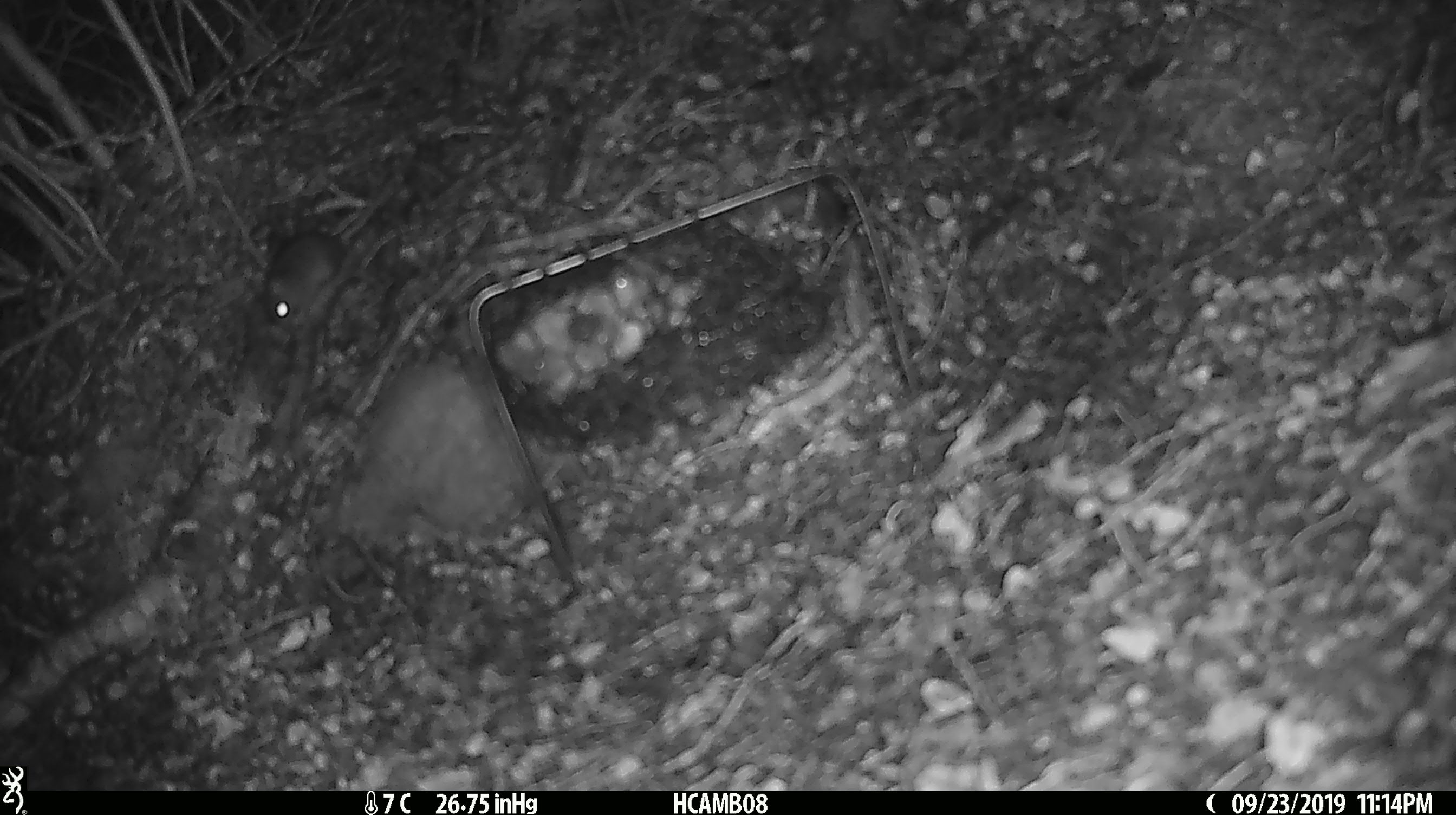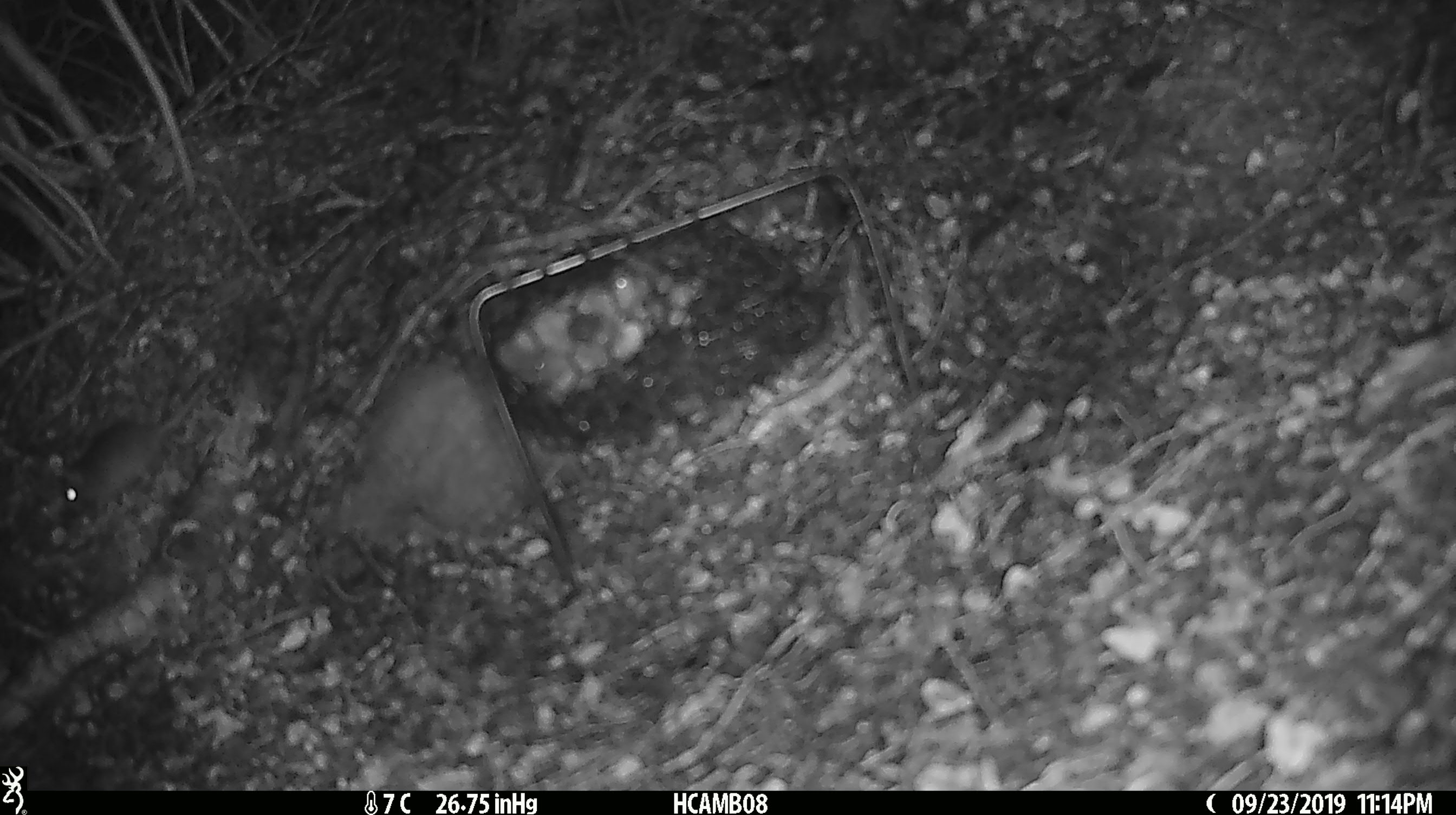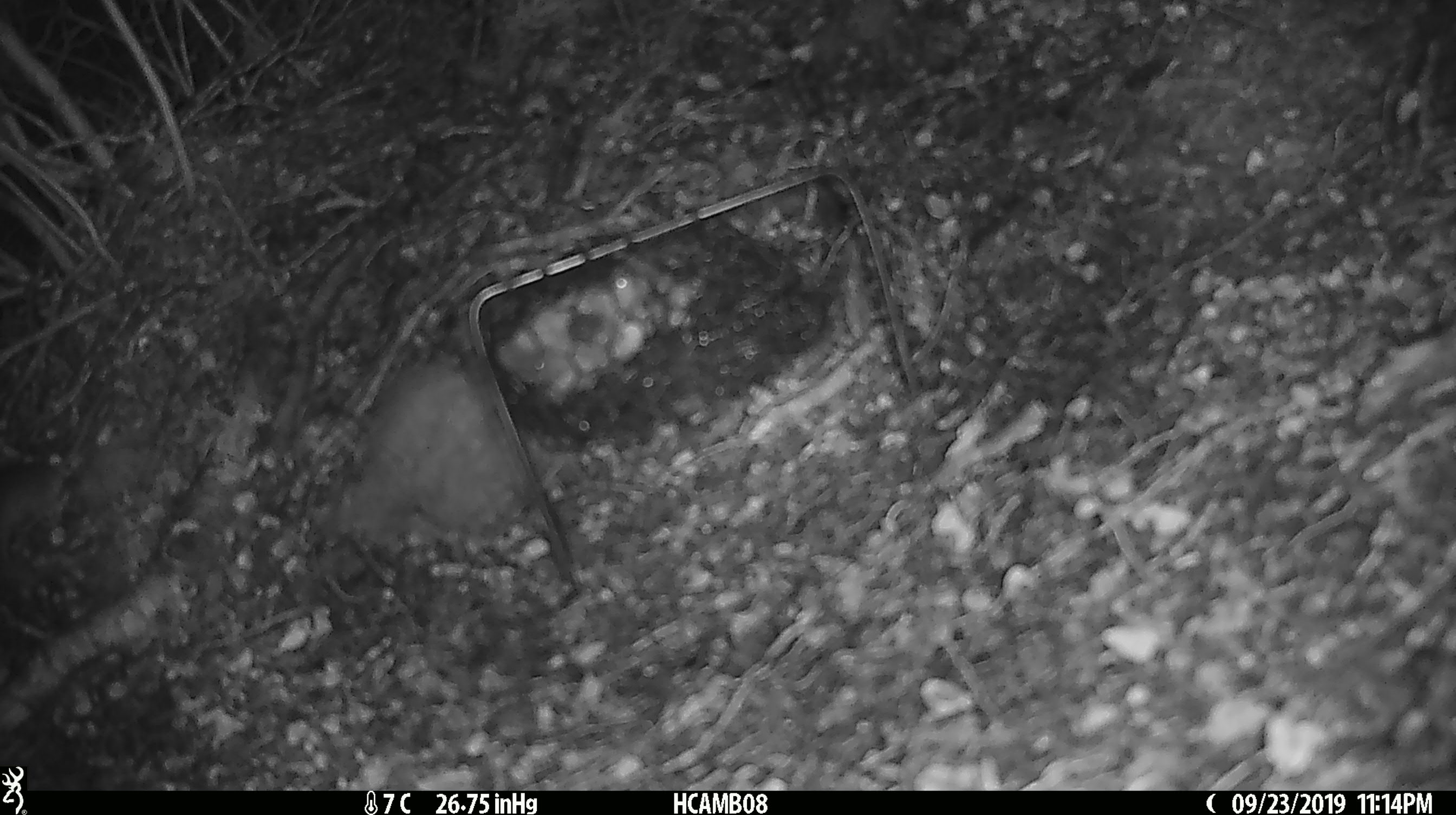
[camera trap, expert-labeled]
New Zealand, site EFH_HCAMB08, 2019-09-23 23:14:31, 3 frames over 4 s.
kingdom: Animalia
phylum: Chordata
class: Mammalia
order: Rodentia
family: Muridae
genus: Mus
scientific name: Mus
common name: mouse